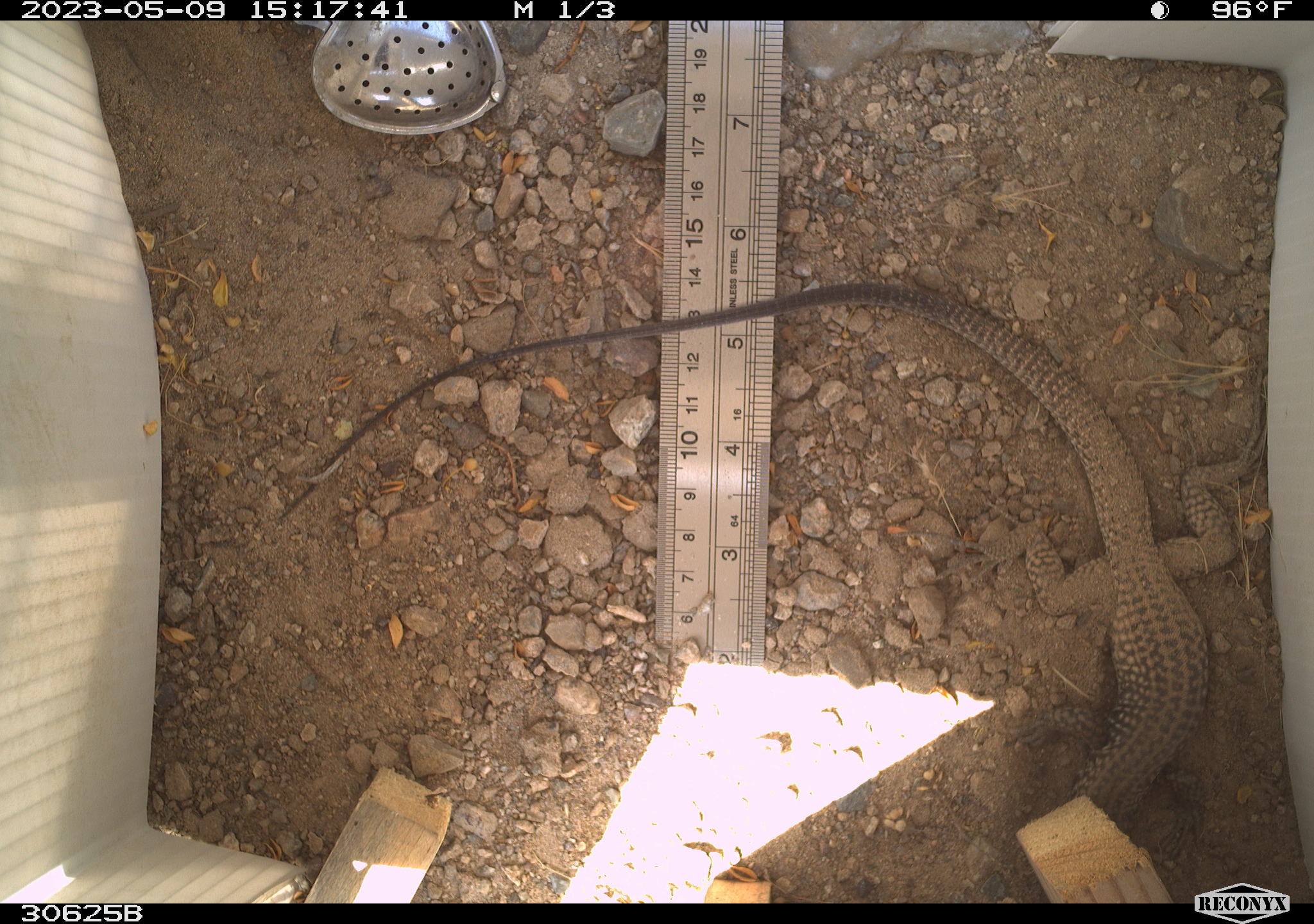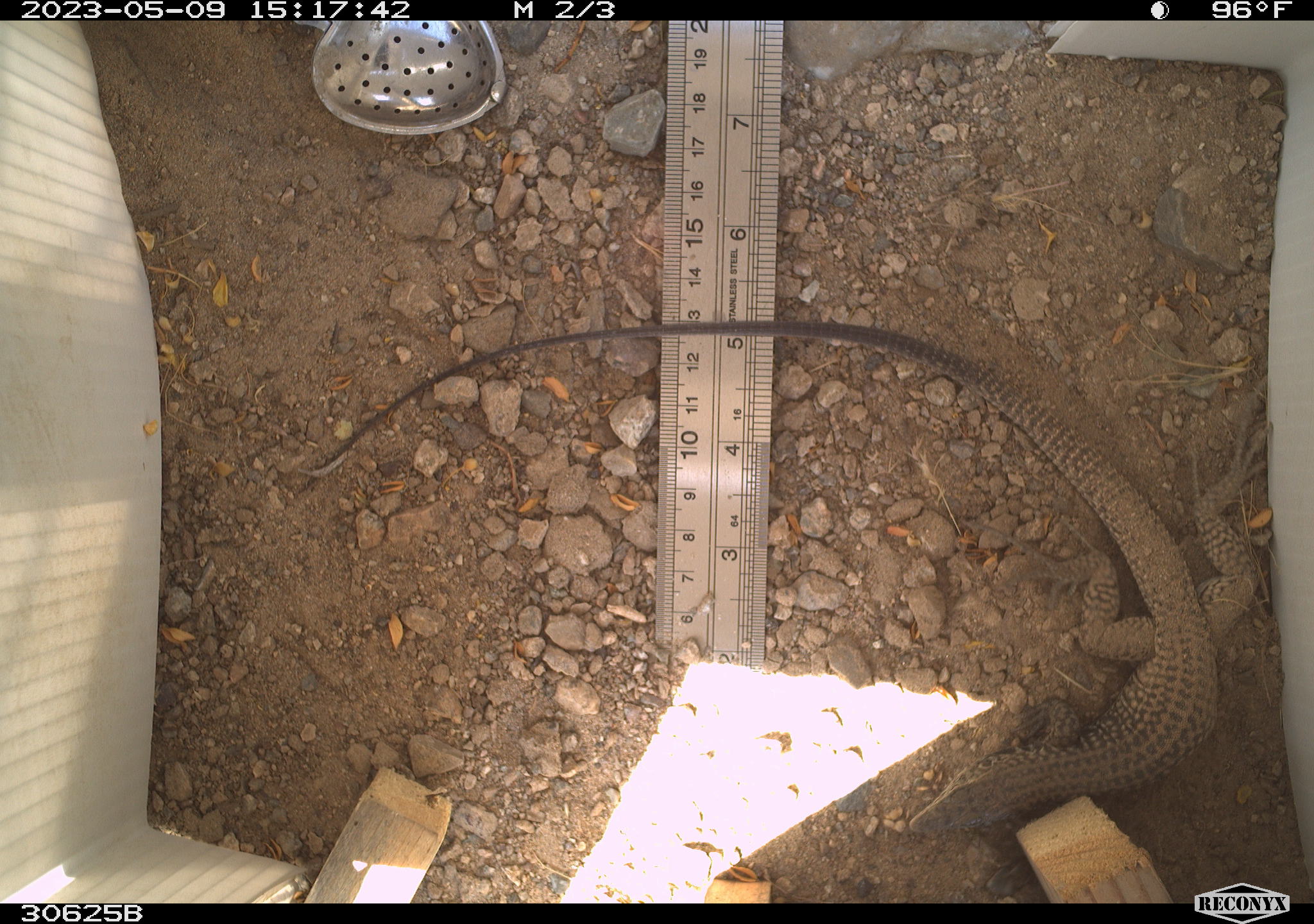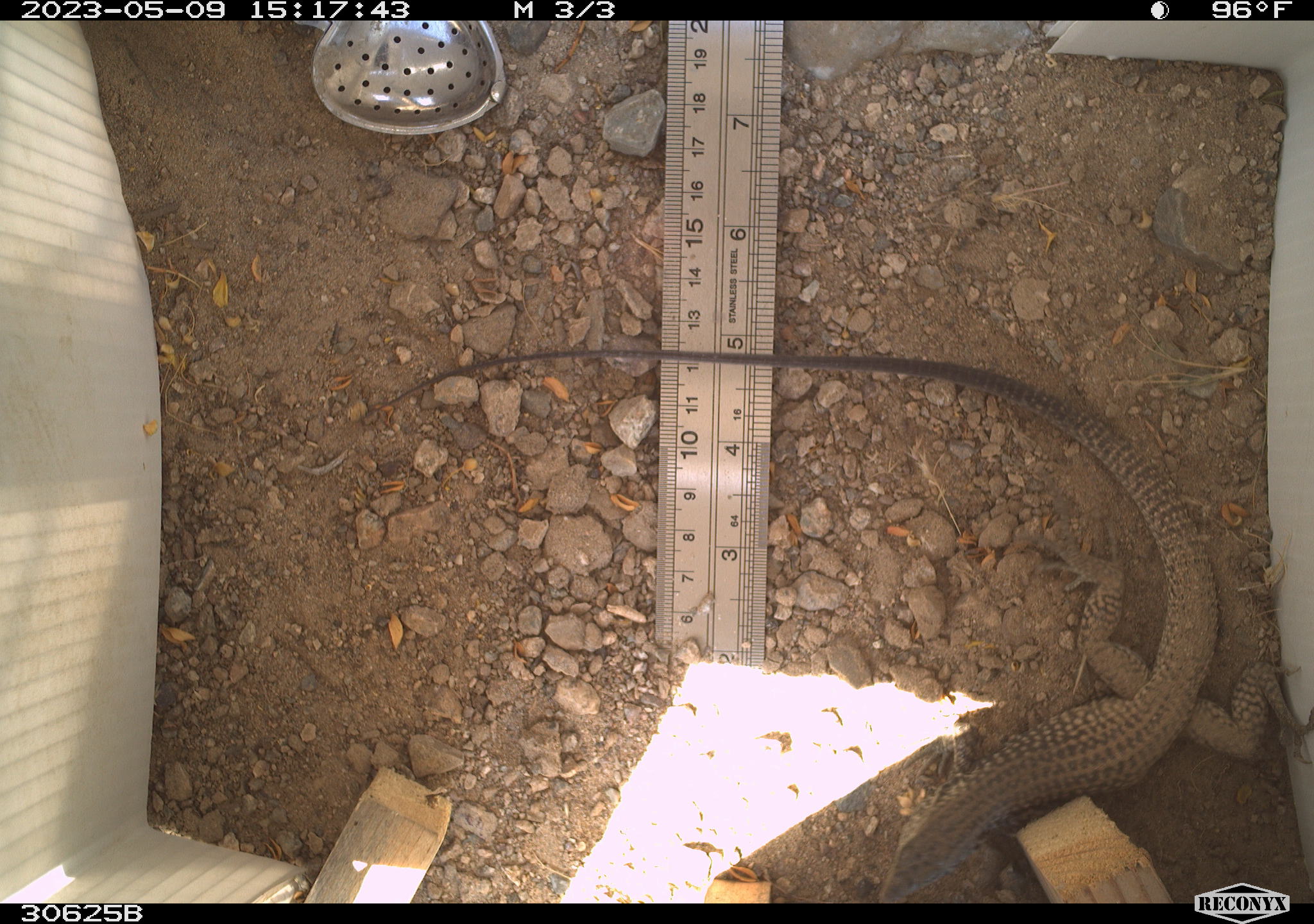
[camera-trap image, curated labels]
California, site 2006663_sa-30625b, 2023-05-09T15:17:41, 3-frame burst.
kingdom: Animalia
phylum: Chordata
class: Reptilia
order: Squamata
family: Teiidae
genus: Aspidoscelis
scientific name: Aspidoscelis tigris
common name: western whiptail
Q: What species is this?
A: Western whiptail (Aspidoscelis tigris).